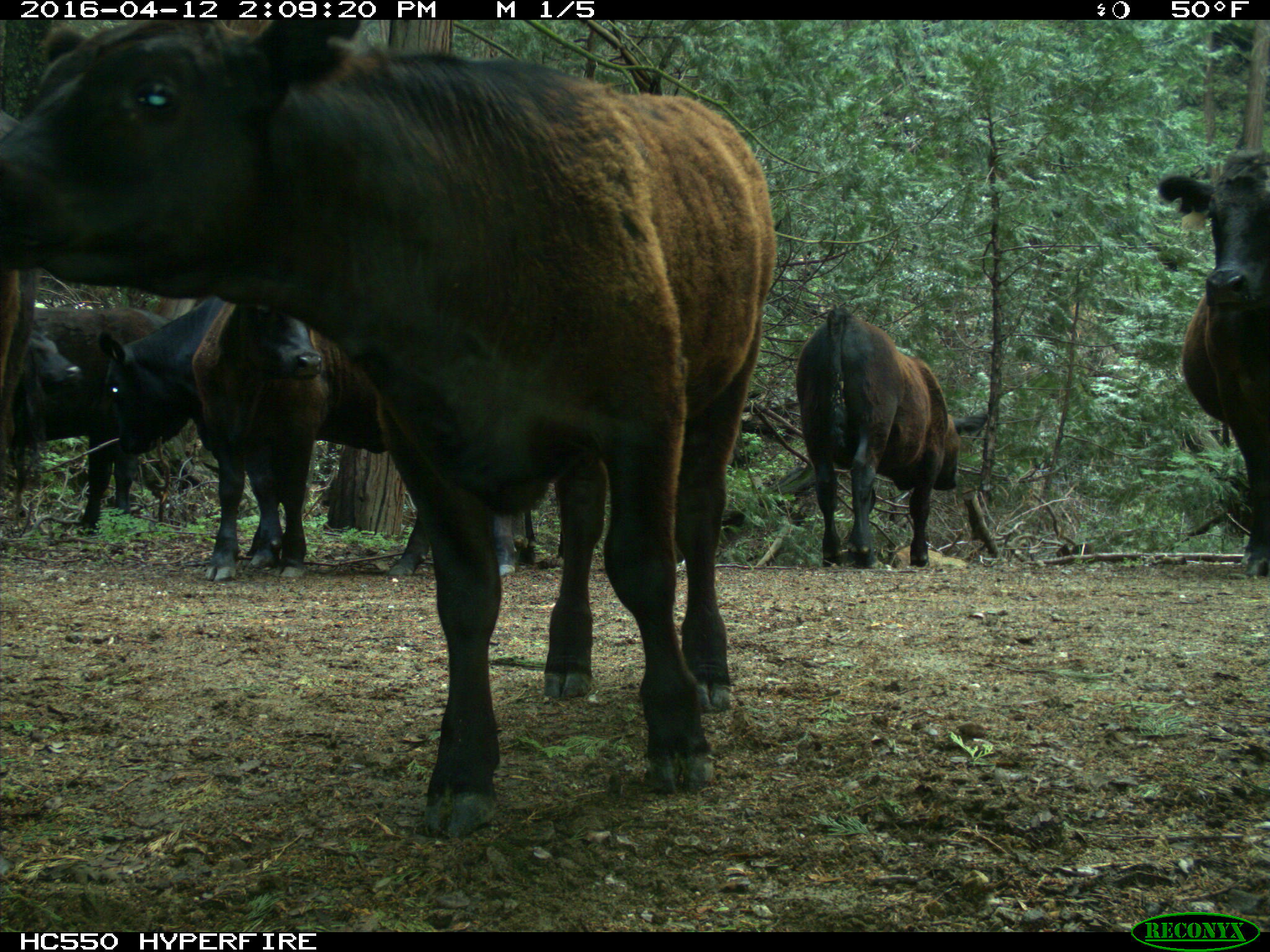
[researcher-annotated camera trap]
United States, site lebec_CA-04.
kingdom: Animalia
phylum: Chordata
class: Mammalia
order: Artiodactyla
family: Bovidae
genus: Bos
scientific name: Bos taurus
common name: domestic cow